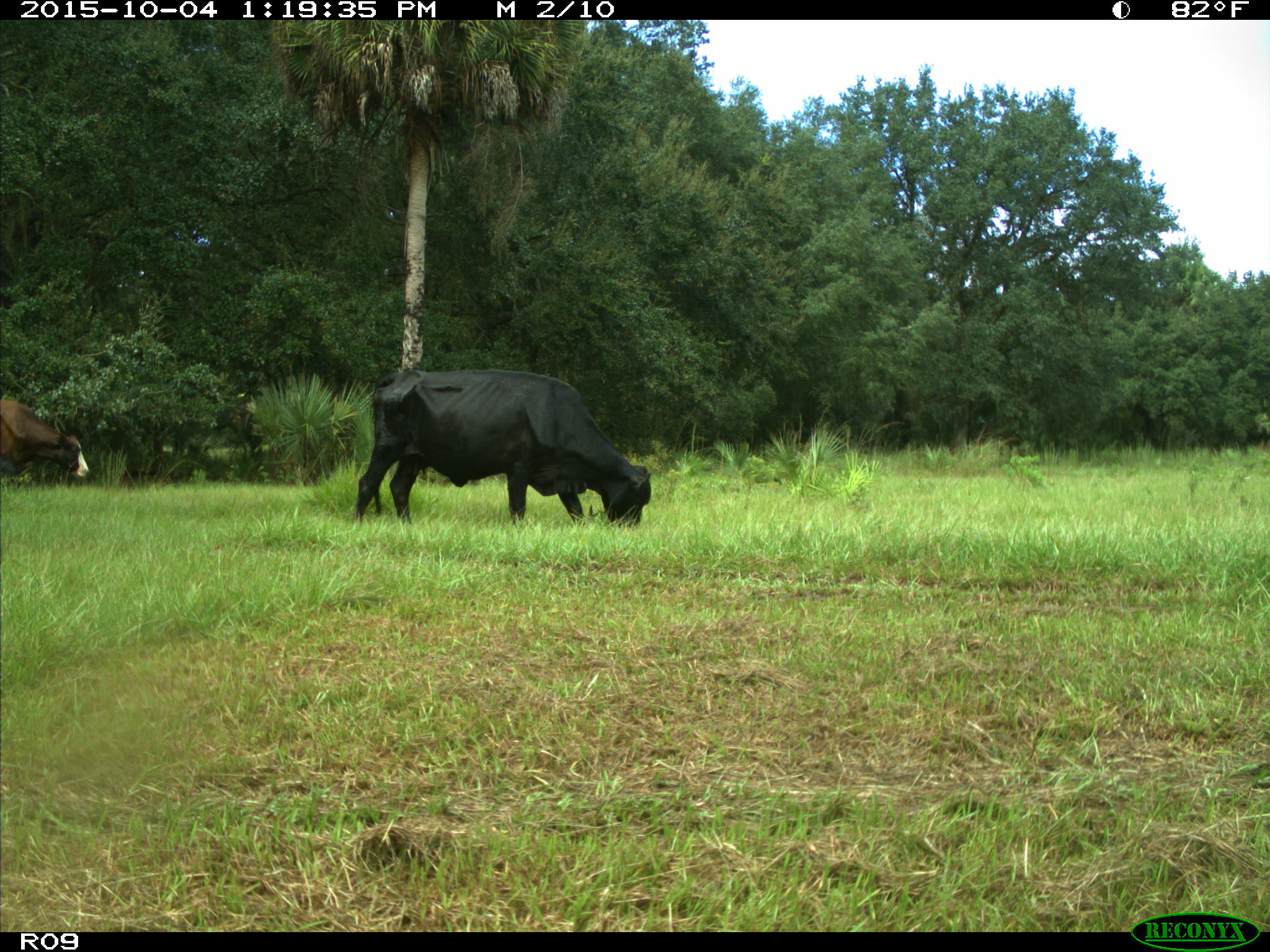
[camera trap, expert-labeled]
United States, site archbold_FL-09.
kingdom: Animalia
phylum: Chordata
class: Mammalia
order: Artiodactyla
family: Bovidae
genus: Bos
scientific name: Bos taurus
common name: domestic cow